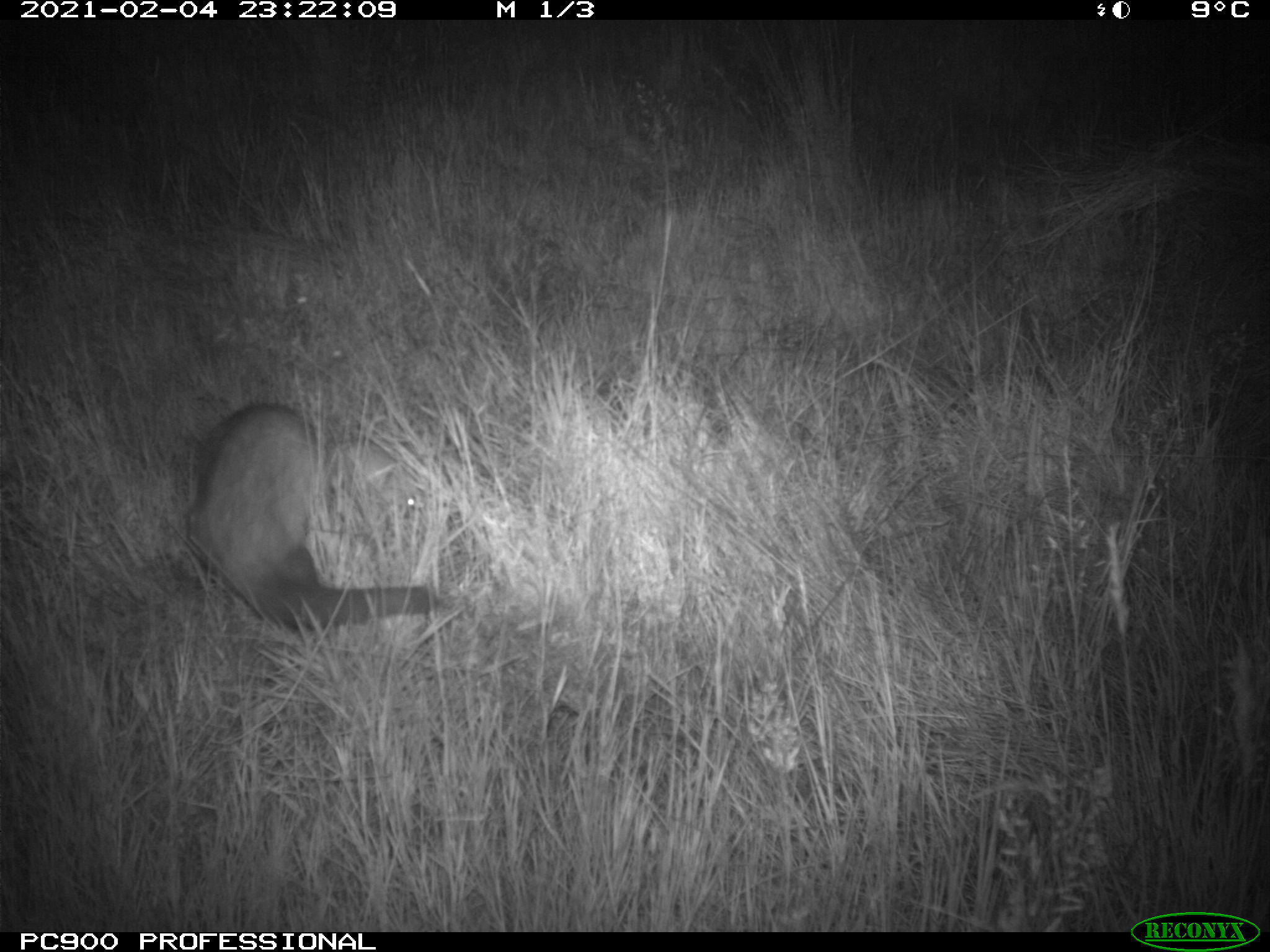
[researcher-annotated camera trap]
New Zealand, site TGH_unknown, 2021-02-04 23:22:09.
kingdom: Animalia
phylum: Chordata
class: Mammalia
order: Carnivora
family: Mustelidae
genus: Mustela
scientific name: Mustela furo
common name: ferret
Ferret (Mustela furo).